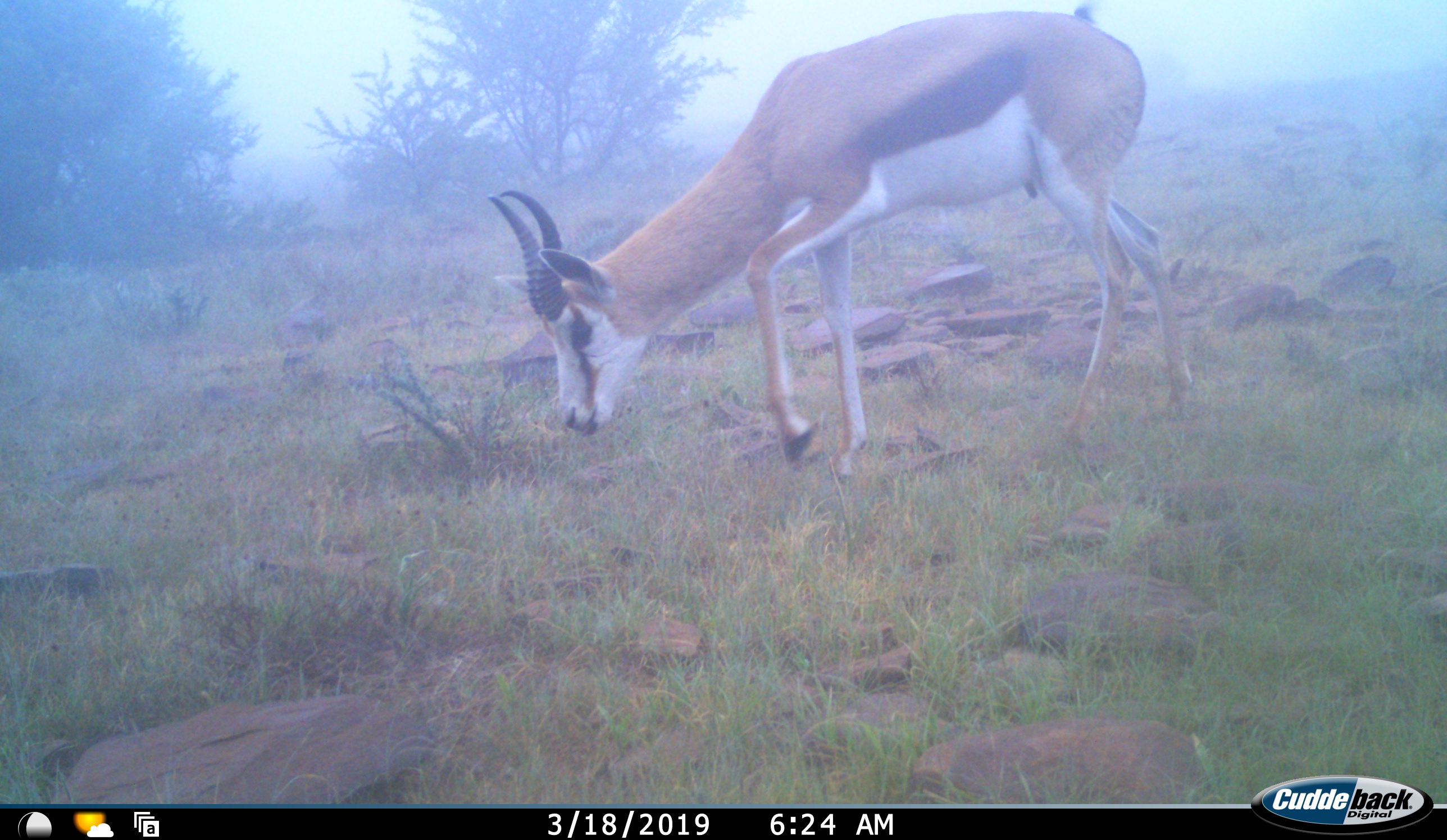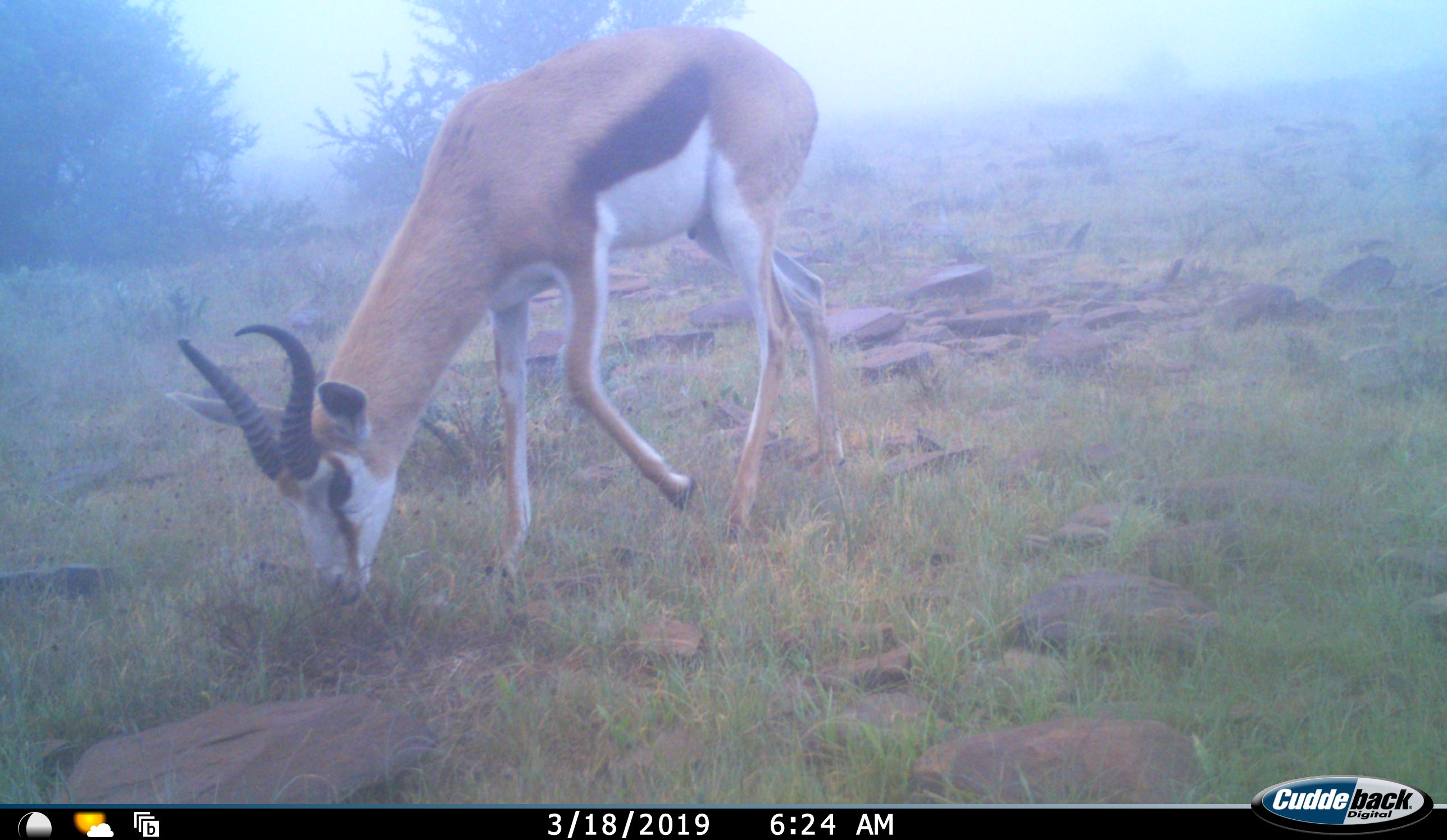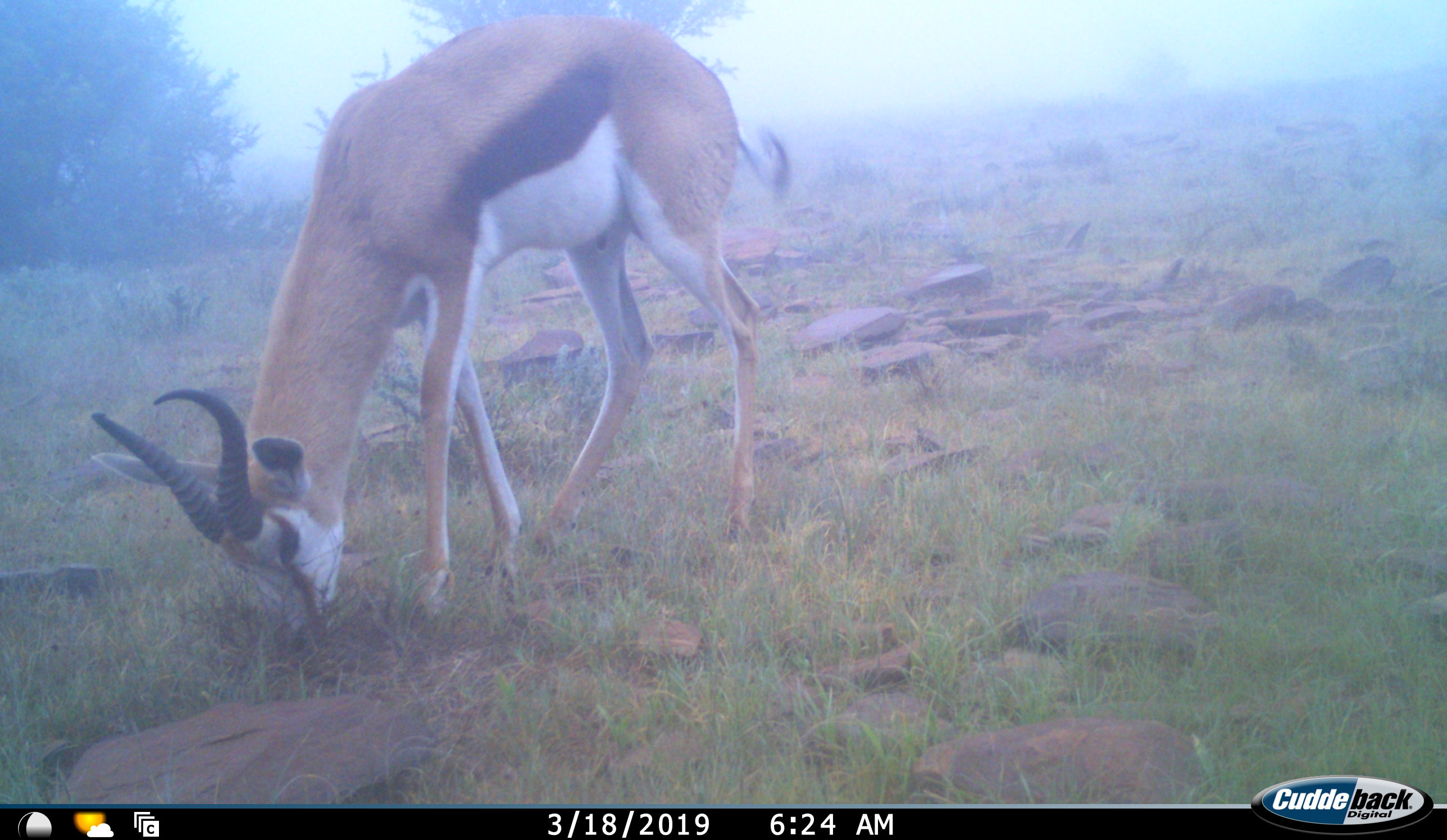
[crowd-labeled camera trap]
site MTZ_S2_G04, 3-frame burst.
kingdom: Animalia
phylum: Chordata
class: Mammalia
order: Artiodactyla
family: Bovidae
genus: Antidorcas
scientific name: Antidorcas marsupialis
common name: springbok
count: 1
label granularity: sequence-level